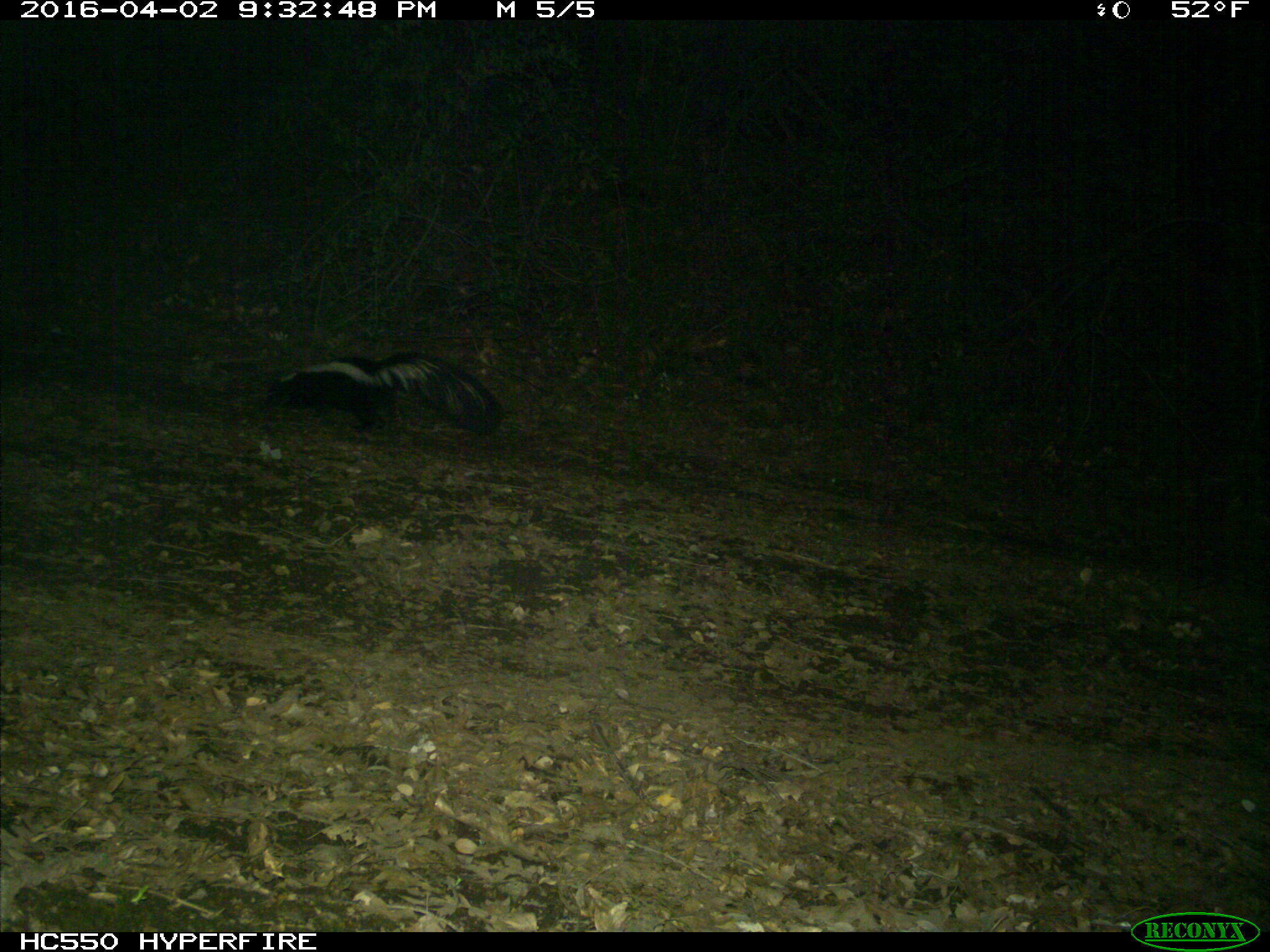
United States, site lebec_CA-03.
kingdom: Animalia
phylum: Chordata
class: Mammalia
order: Carnivora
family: Mephitidae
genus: Mephitis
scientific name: Mephitis mephitis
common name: striped skunk